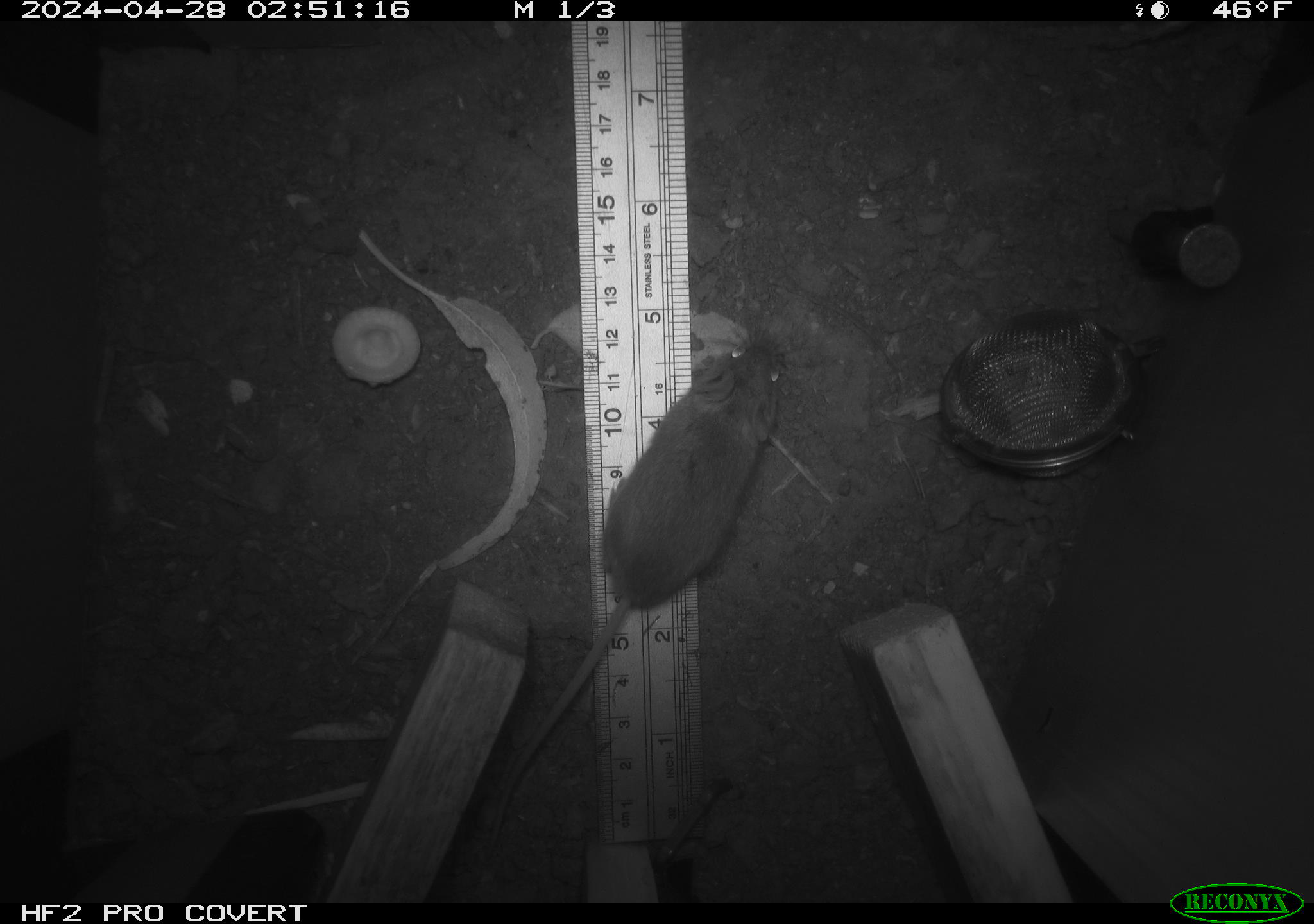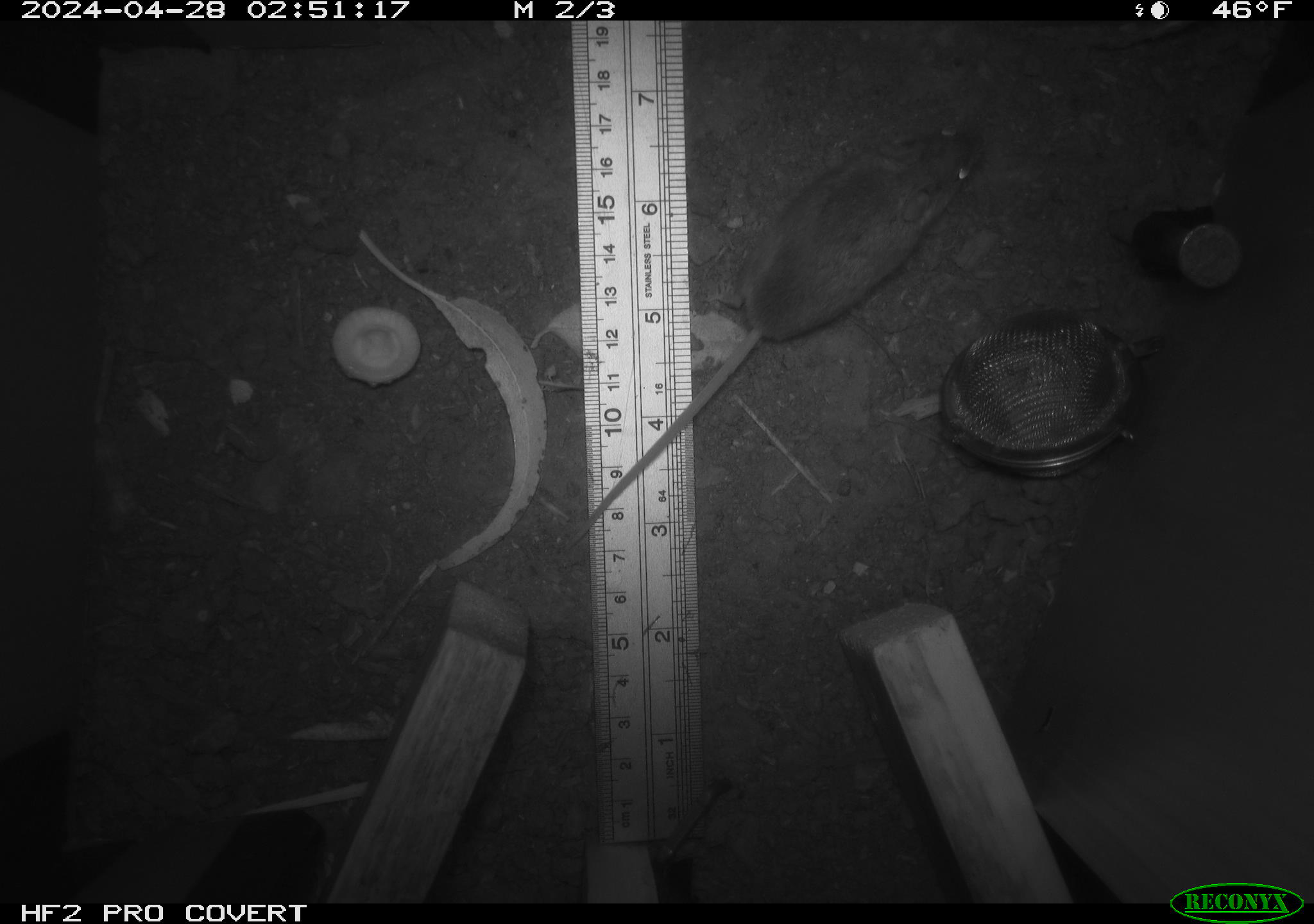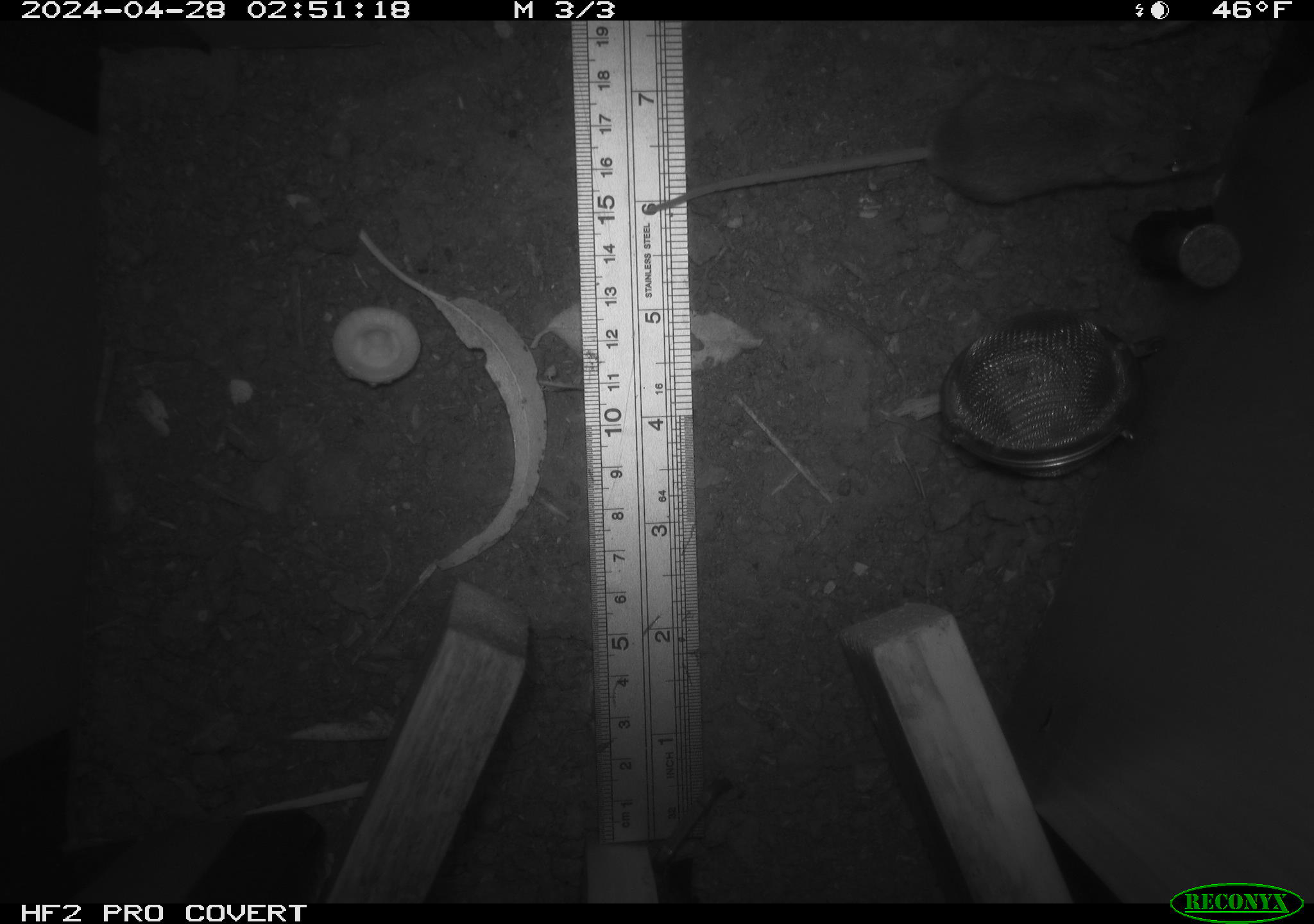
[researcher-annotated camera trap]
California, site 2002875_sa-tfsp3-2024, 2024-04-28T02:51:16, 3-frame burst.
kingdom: Animalia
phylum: Chordata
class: Mammalia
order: Rodentia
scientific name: Rodentia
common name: mouse species